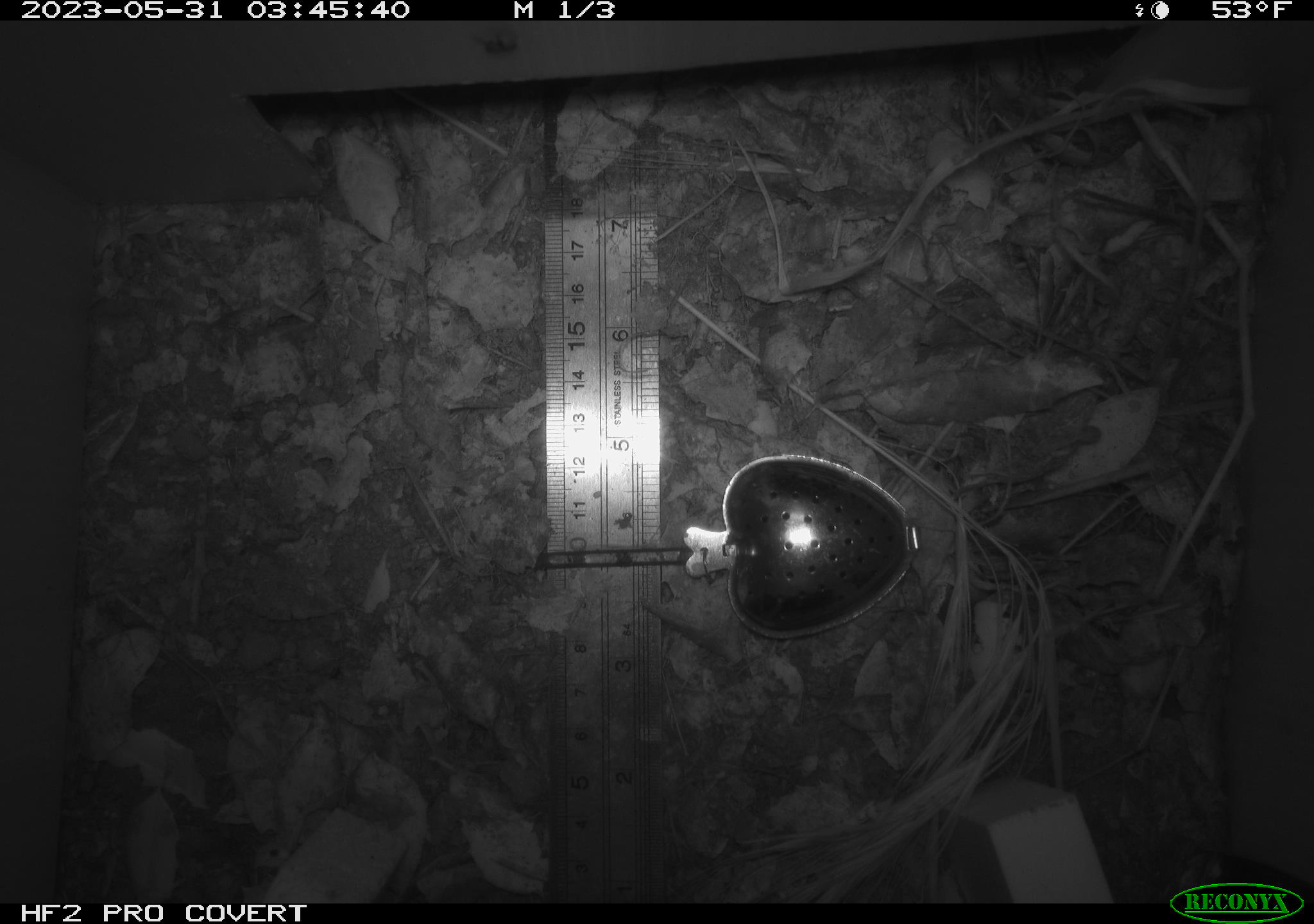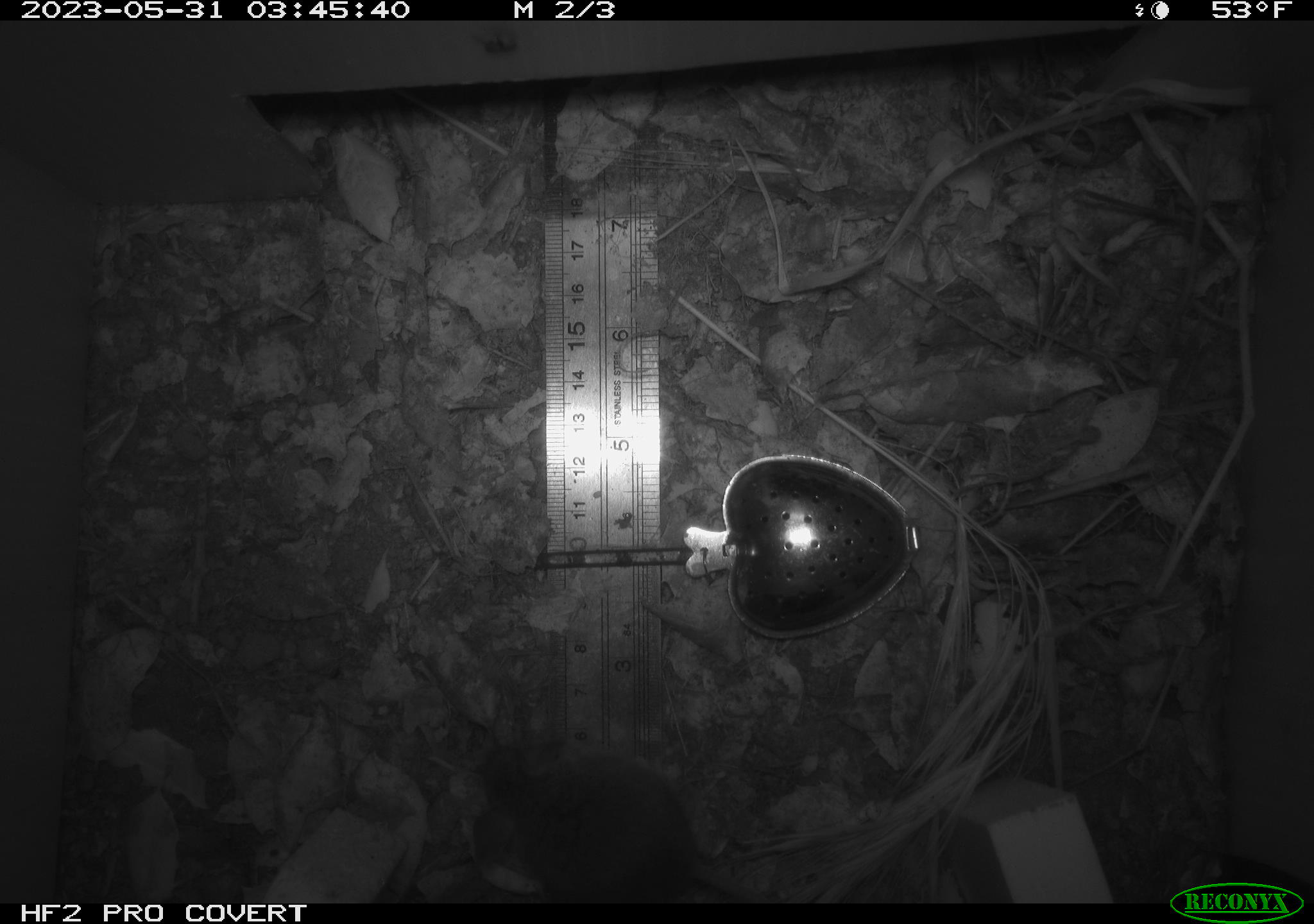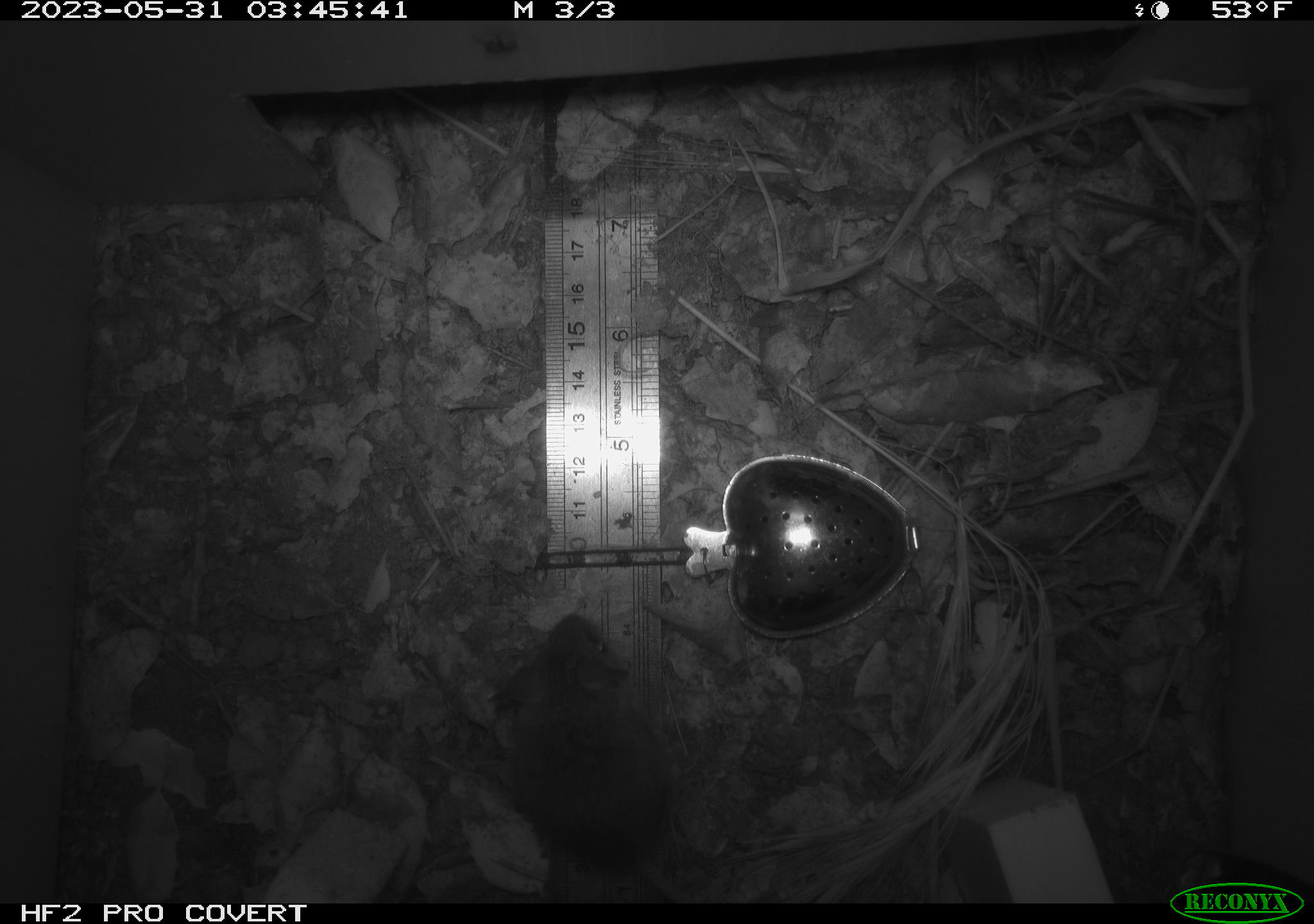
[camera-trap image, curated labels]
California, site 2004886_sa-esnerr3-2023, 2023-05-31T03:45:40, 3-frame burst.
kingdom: Animalia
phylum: Chordata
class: Mammalia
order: Rodentia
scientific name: Rodentia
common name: mouse species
Mouse species (Rodentia).